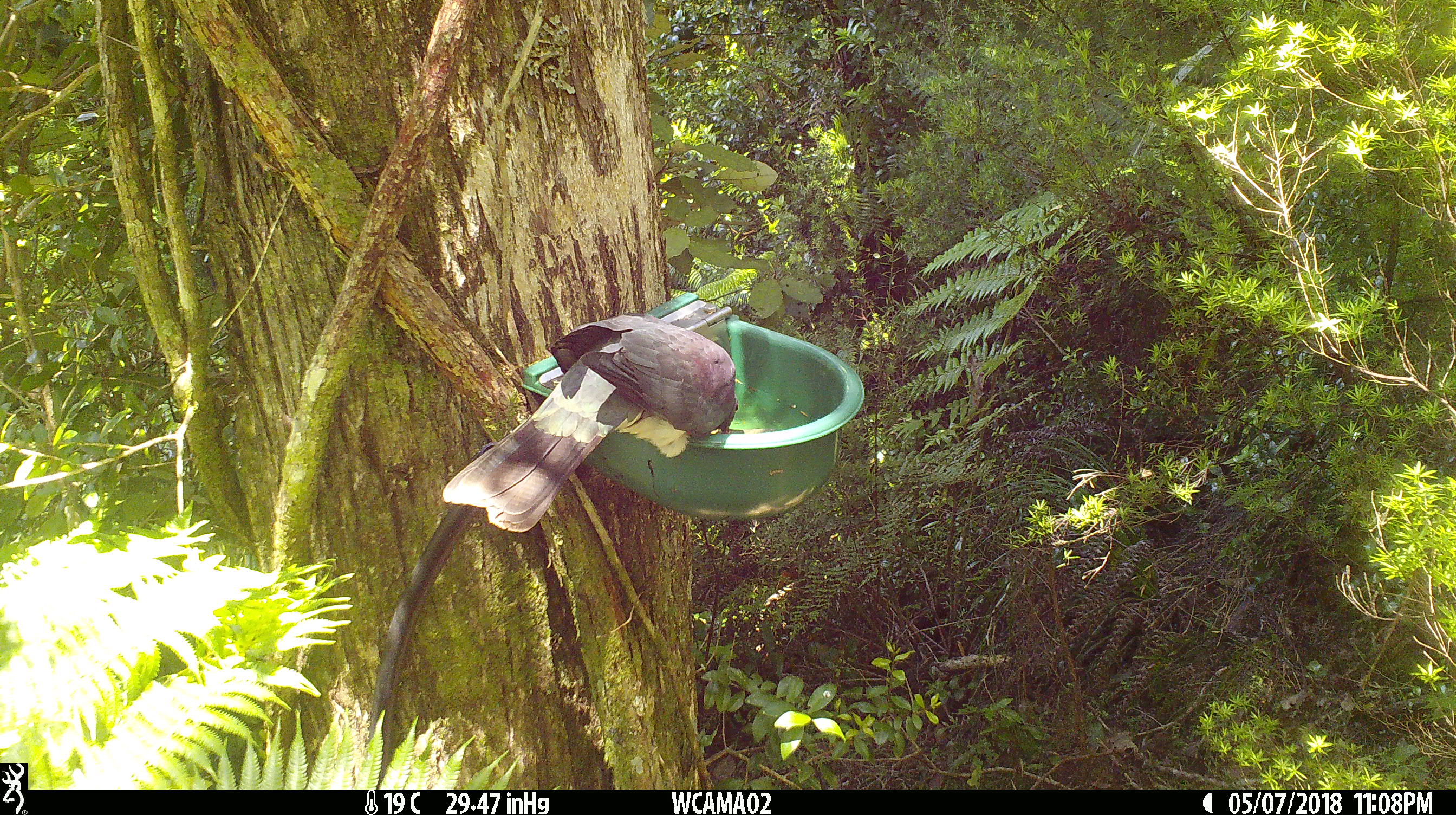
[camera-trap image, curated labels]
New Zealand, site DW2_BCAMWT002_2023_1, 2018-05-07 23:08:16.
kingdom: Animalia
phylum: Chordata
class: Aves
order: Columbiformes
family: Columbidae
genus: Hemiphaga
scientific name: Hemiphaga novaeseelandiae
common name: new zealand pigeon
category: kereru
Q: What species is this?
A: Kereru (new zealand pigeon) (Hemiphaga novaeseelandiae).